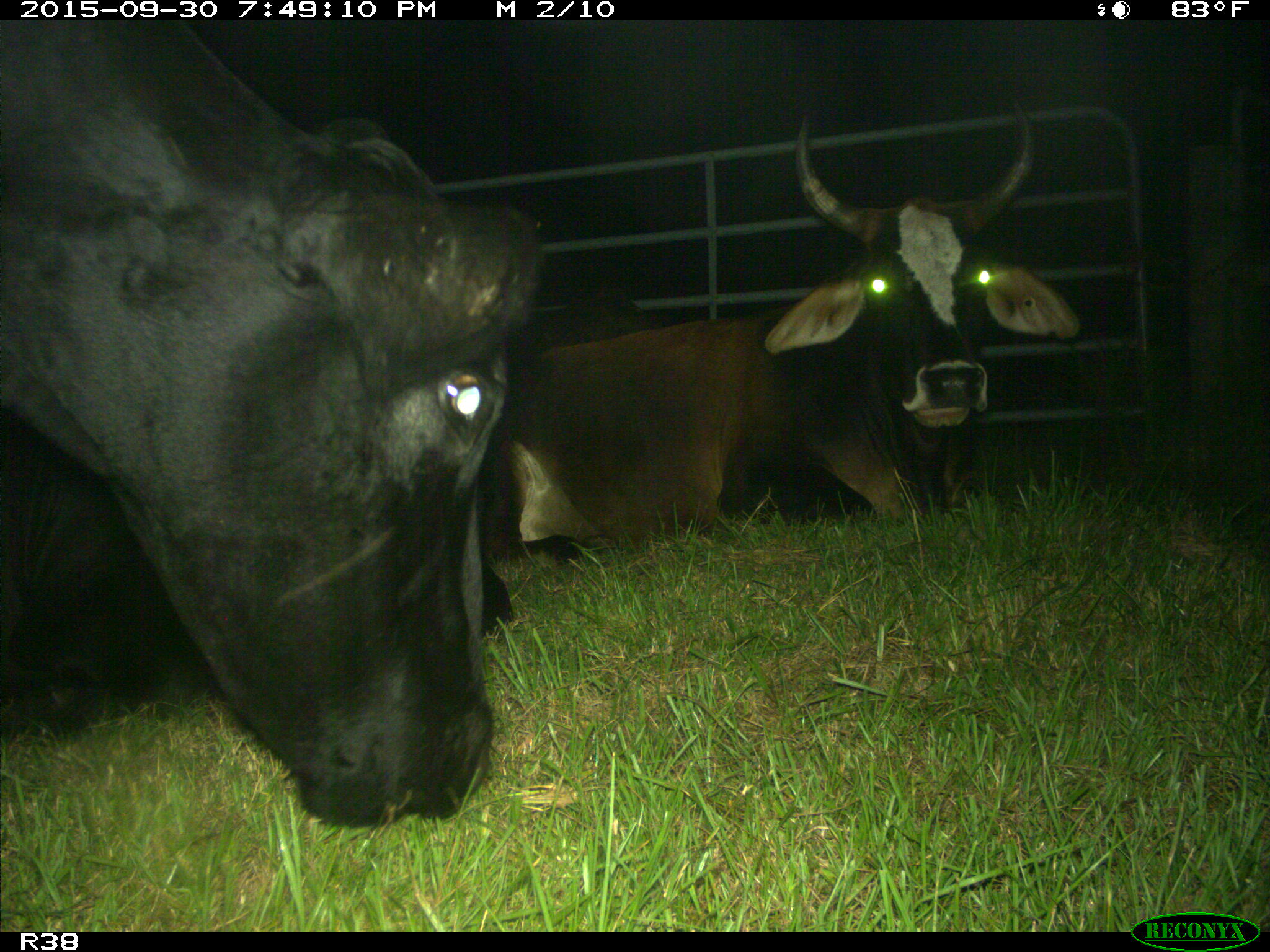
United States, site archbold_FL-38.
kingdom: Animalia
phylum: Chordata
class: Mammalia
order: Artiodactyla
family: Bovidae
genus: Bos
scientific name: Bos taurus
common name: domestic cow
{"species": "Bos taurus (domestic cow)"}